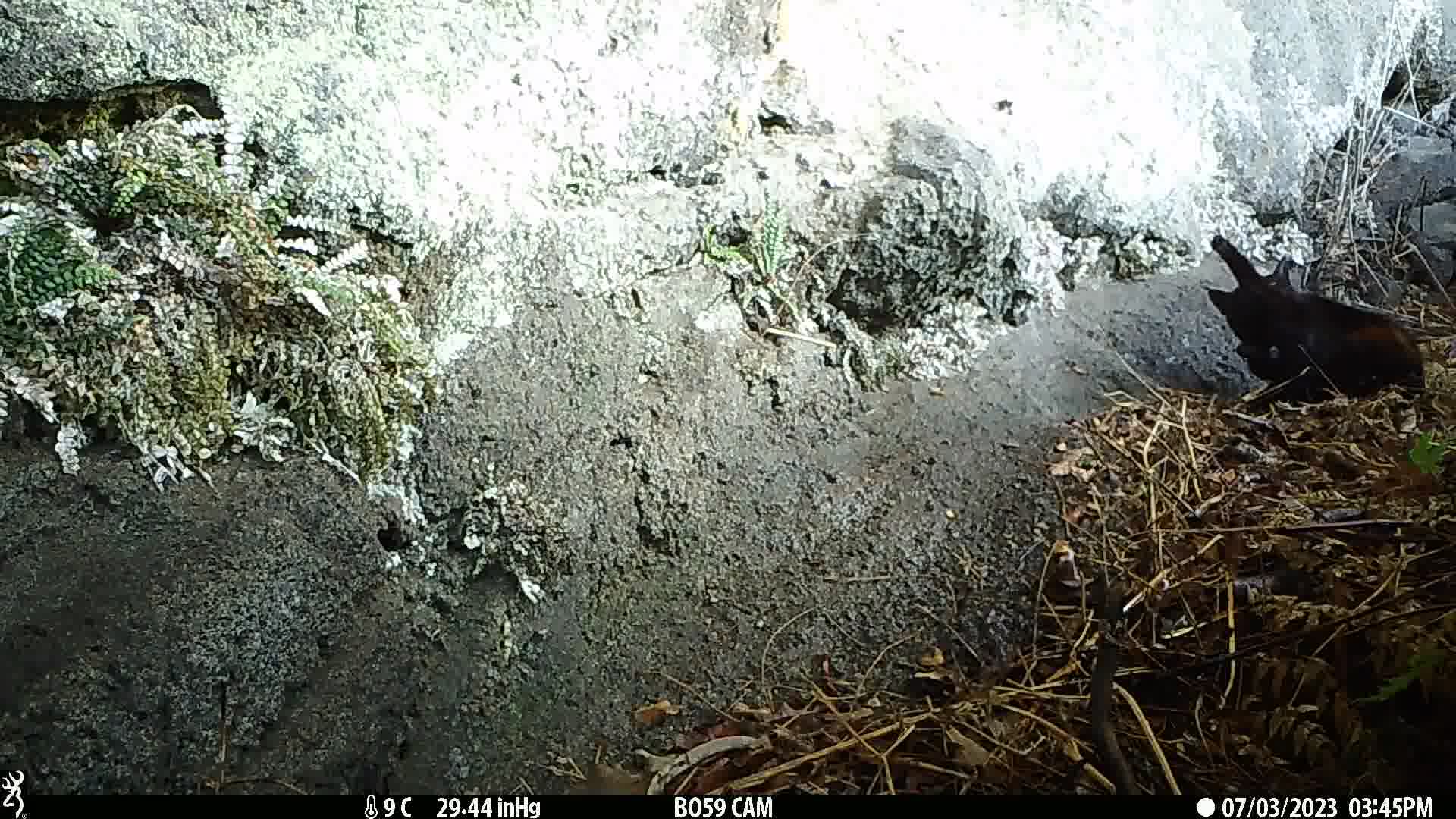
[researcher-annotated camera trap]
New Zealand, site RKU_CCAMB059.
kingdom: Animalia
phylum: Chordata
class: Mammalia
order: Carnivora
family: Felidae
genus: Felis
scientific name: Felis catus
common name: domestic cat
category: cat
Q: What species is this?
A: Cat (domestic cat) (Felis catus).